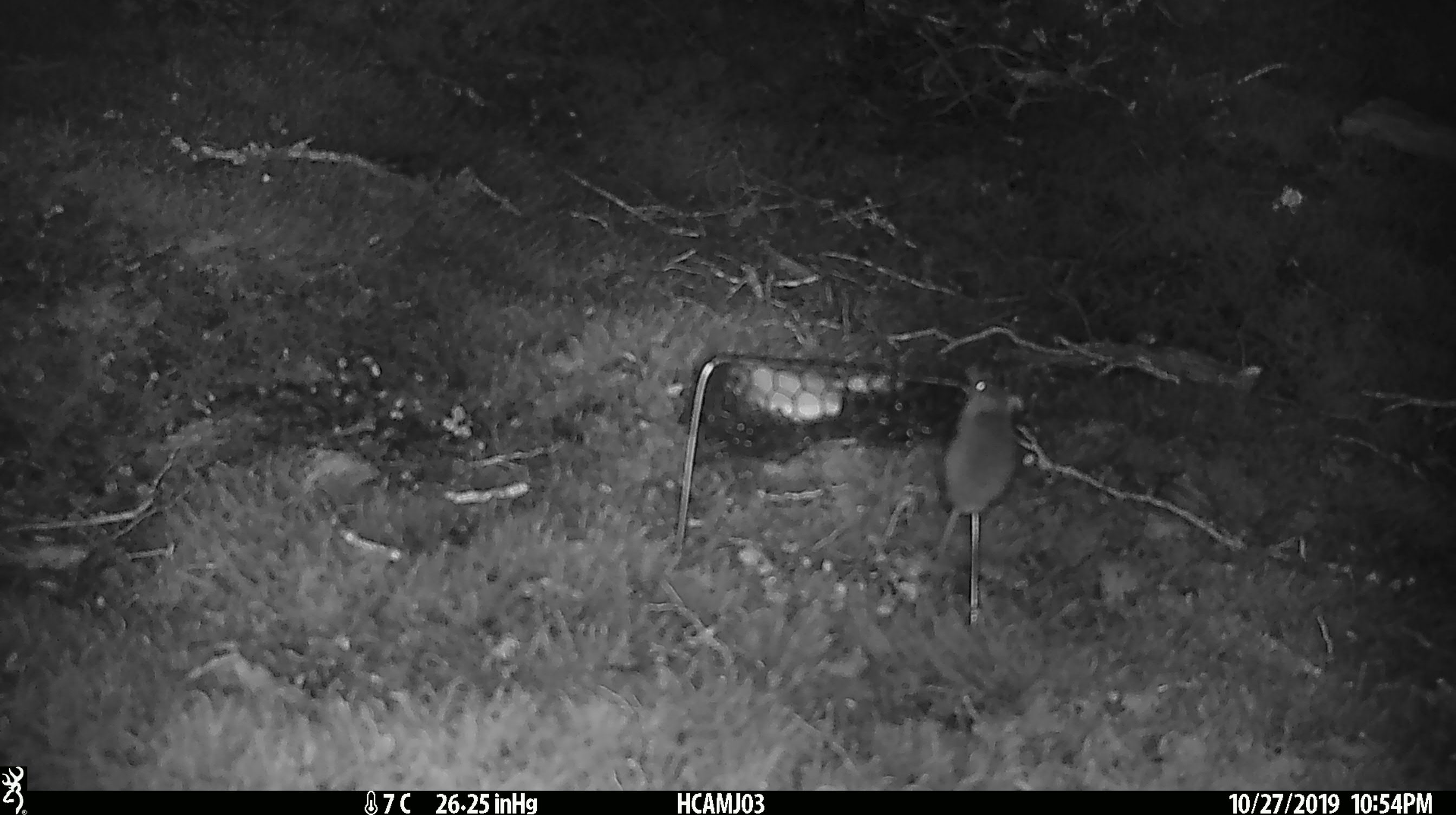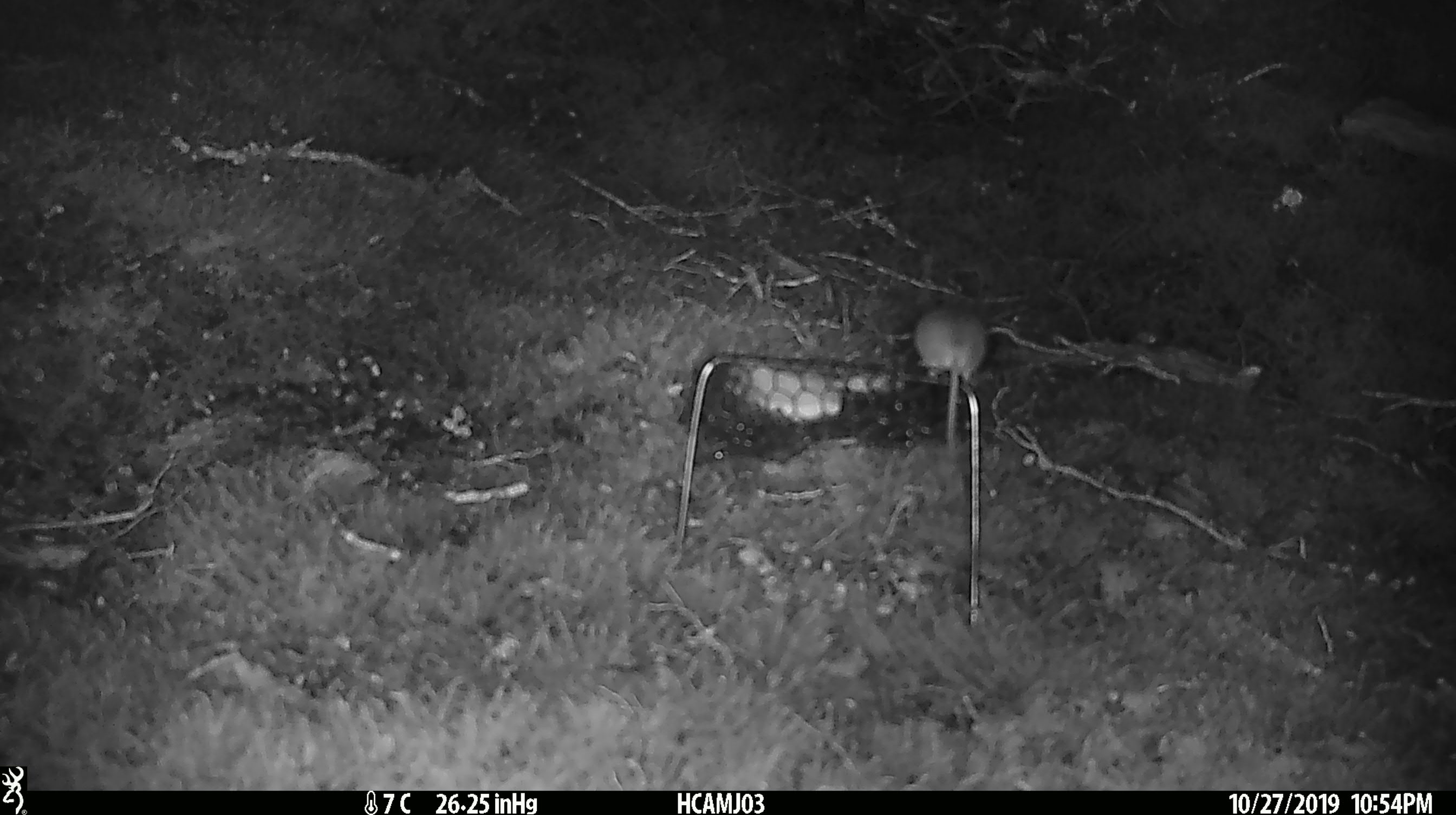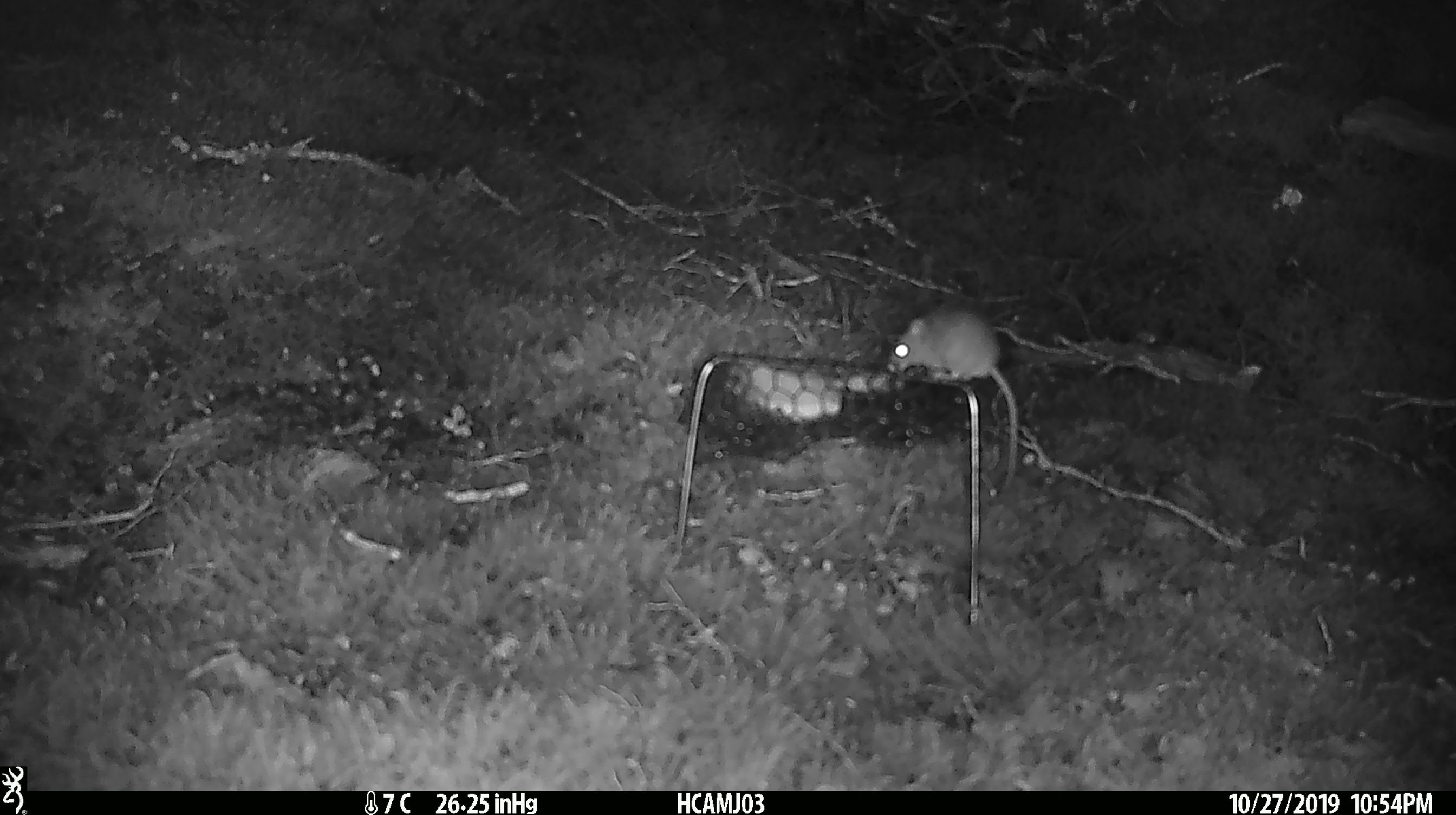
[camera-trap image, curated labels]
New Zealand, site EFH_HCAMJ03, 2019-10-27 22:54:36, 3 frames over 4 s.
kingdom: Animalia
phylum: Chordata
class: Mammalia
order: Rodentia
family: Muridae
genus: Mus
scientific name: Mus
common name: mouse